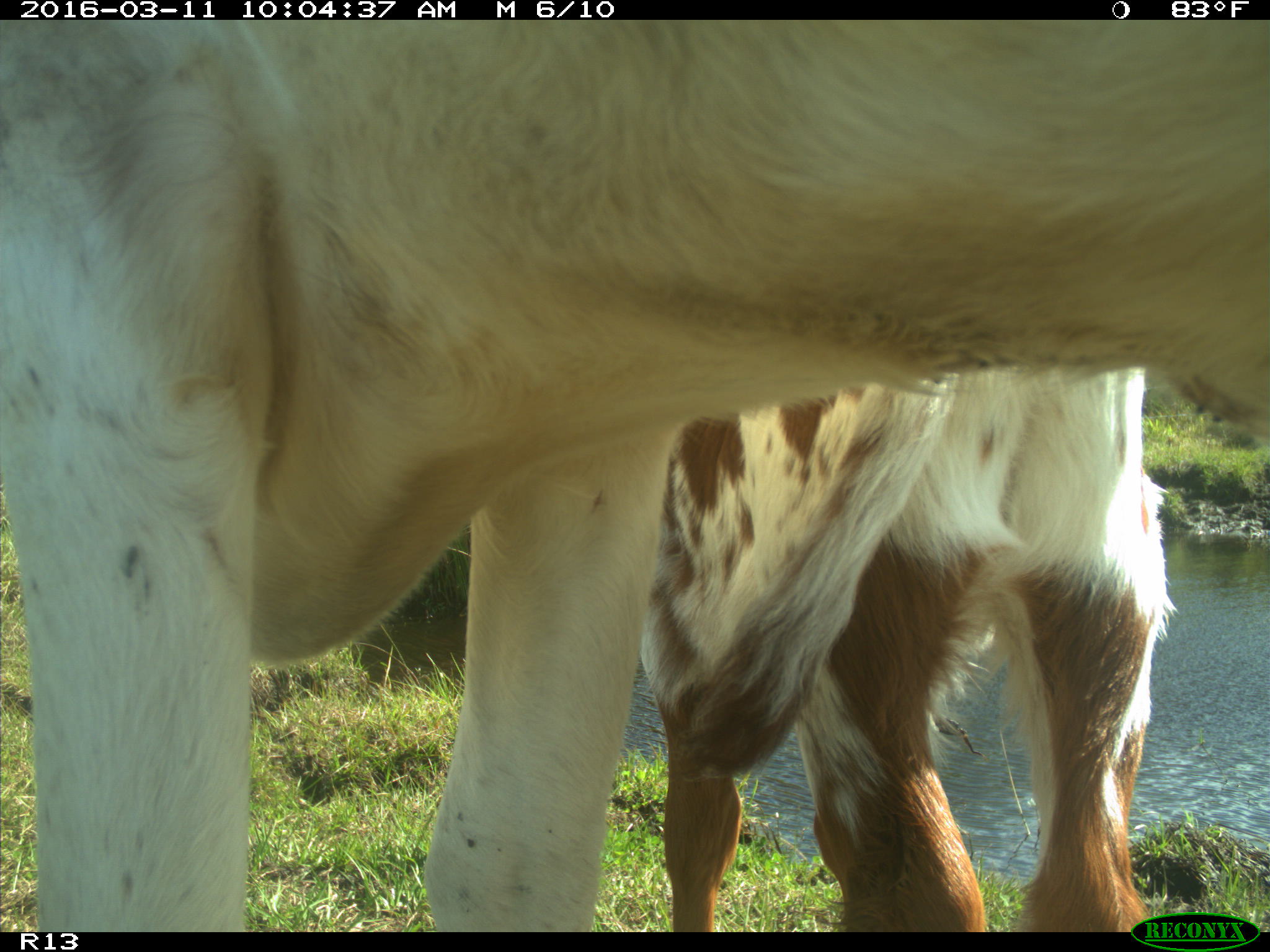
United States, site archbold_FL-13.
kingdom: Animalia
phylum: Chordata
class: Mammalia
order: Artiodactyla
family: Bovidae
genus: Bos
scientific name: Bos taurus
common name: domestic cow